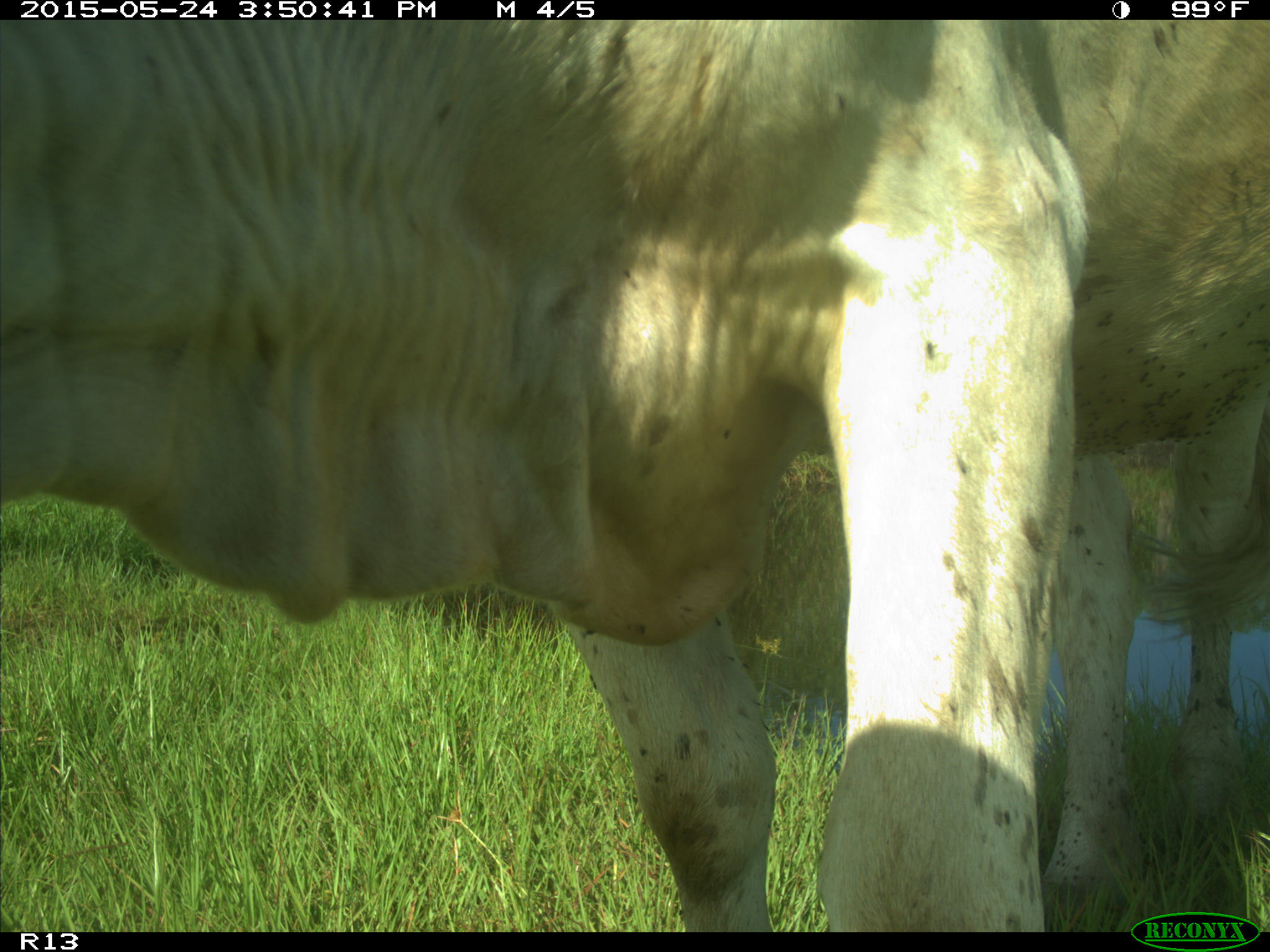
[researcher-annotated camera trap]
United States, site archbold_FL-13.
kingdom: Animalia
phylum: Chordata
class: Mammalia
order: Artiodactyla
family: Bovidae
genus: Bos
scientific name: Bos taurus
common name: domestic cow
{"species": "Bos taurus (domestic cow)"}